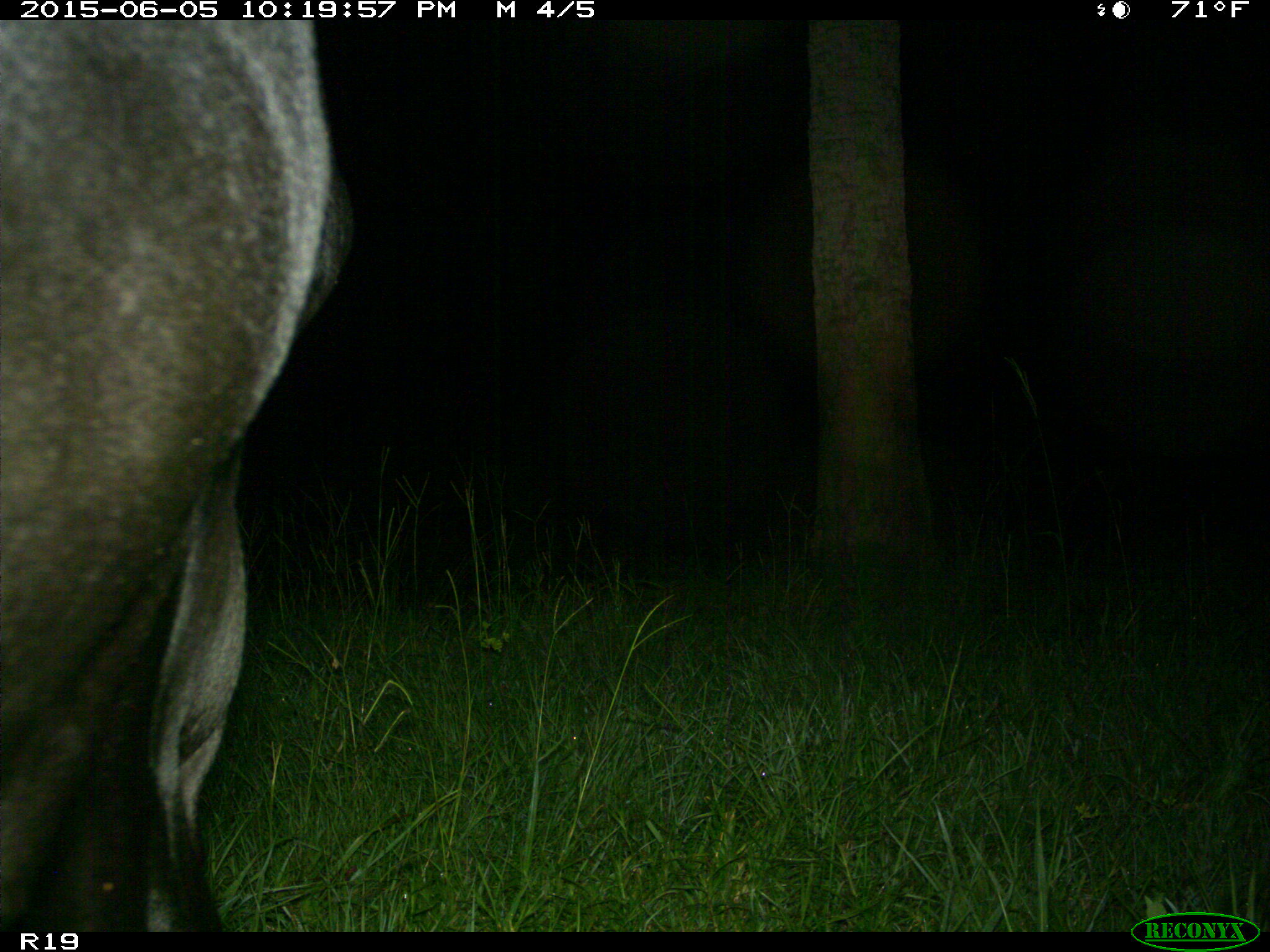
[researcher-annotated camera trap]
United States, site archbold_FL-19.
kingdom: Animalia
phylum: Chordata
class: Mammalia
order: Artiodactyla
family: Bovidae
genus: Bos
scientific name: Bos taurus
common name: domestic cow